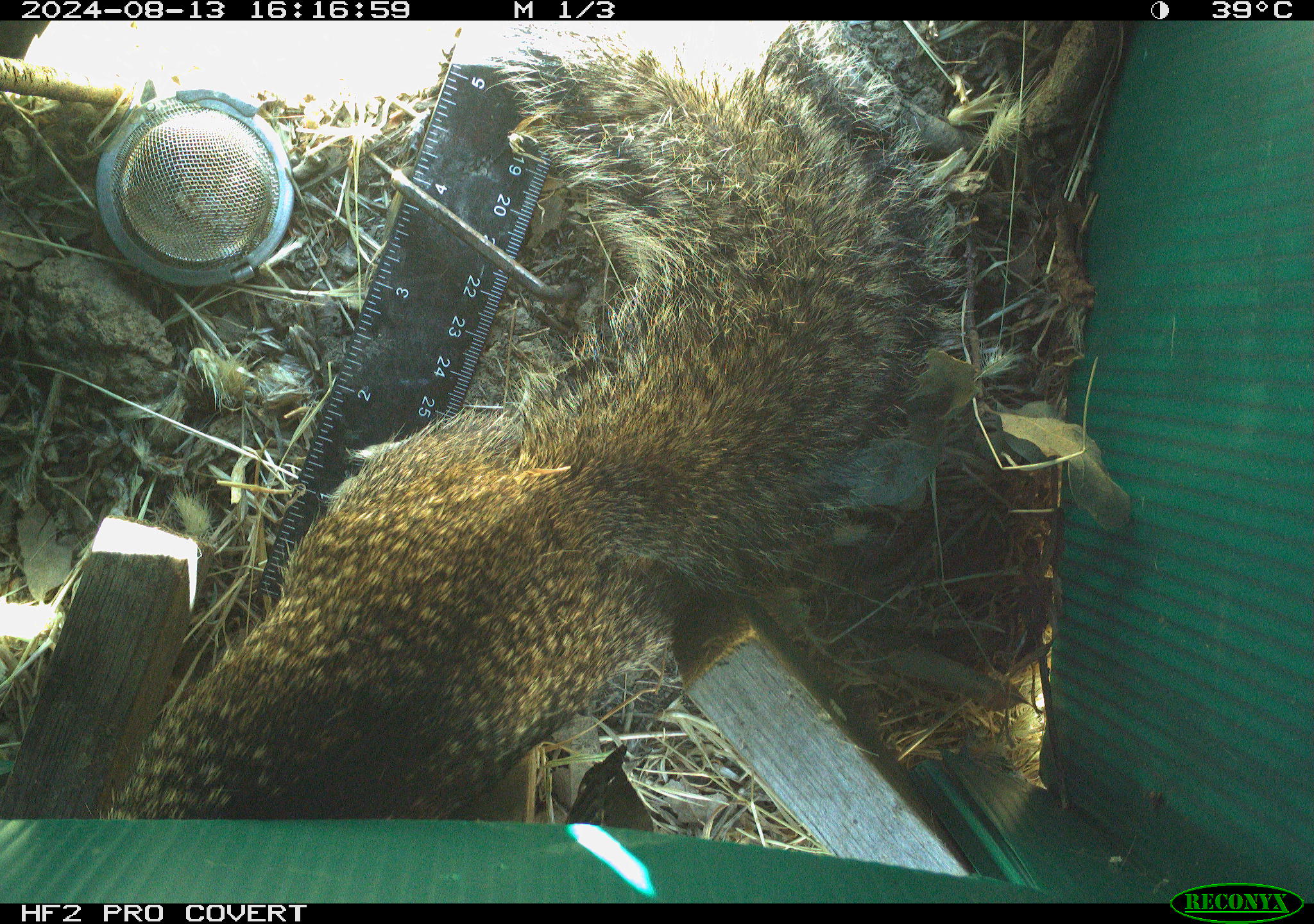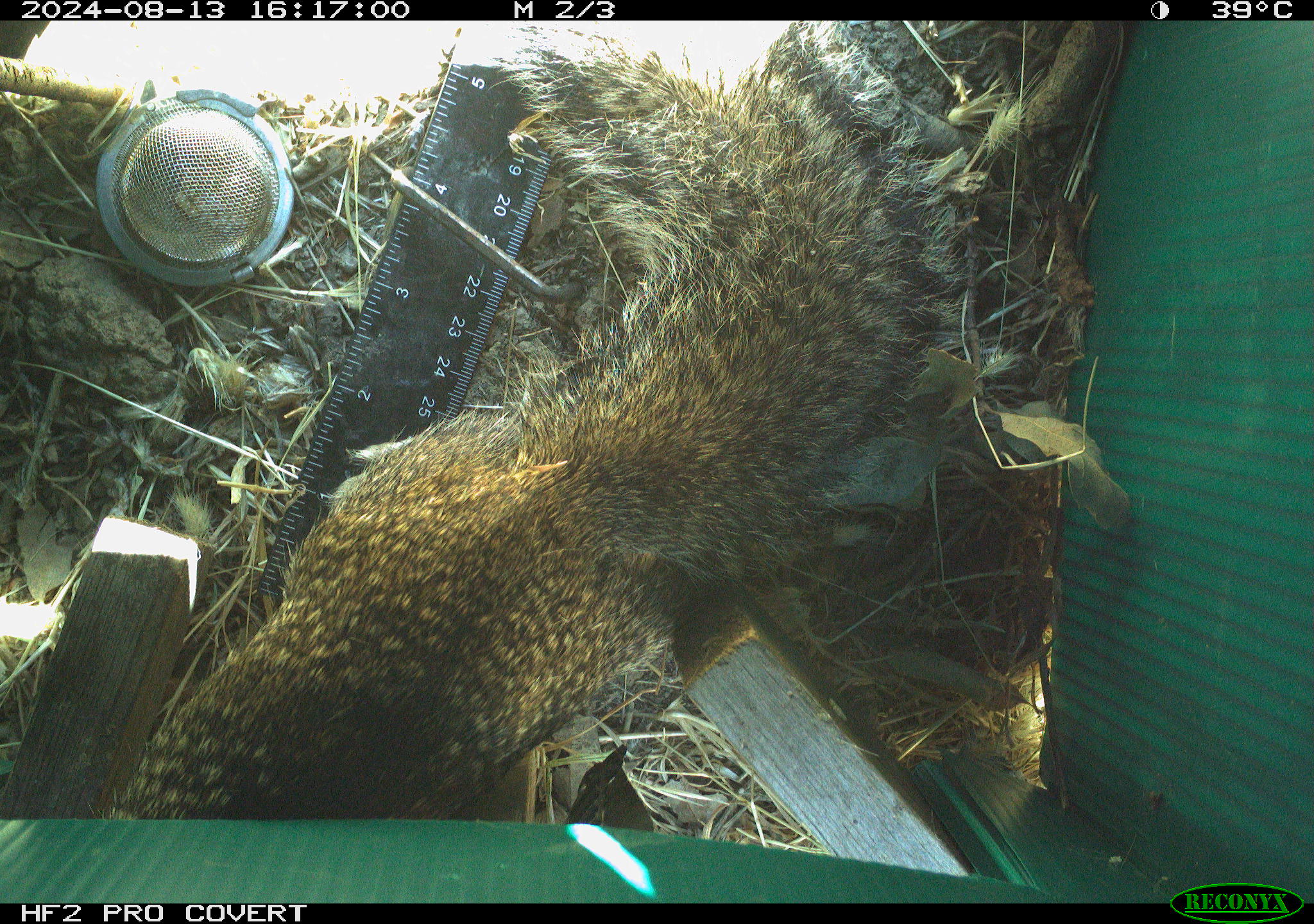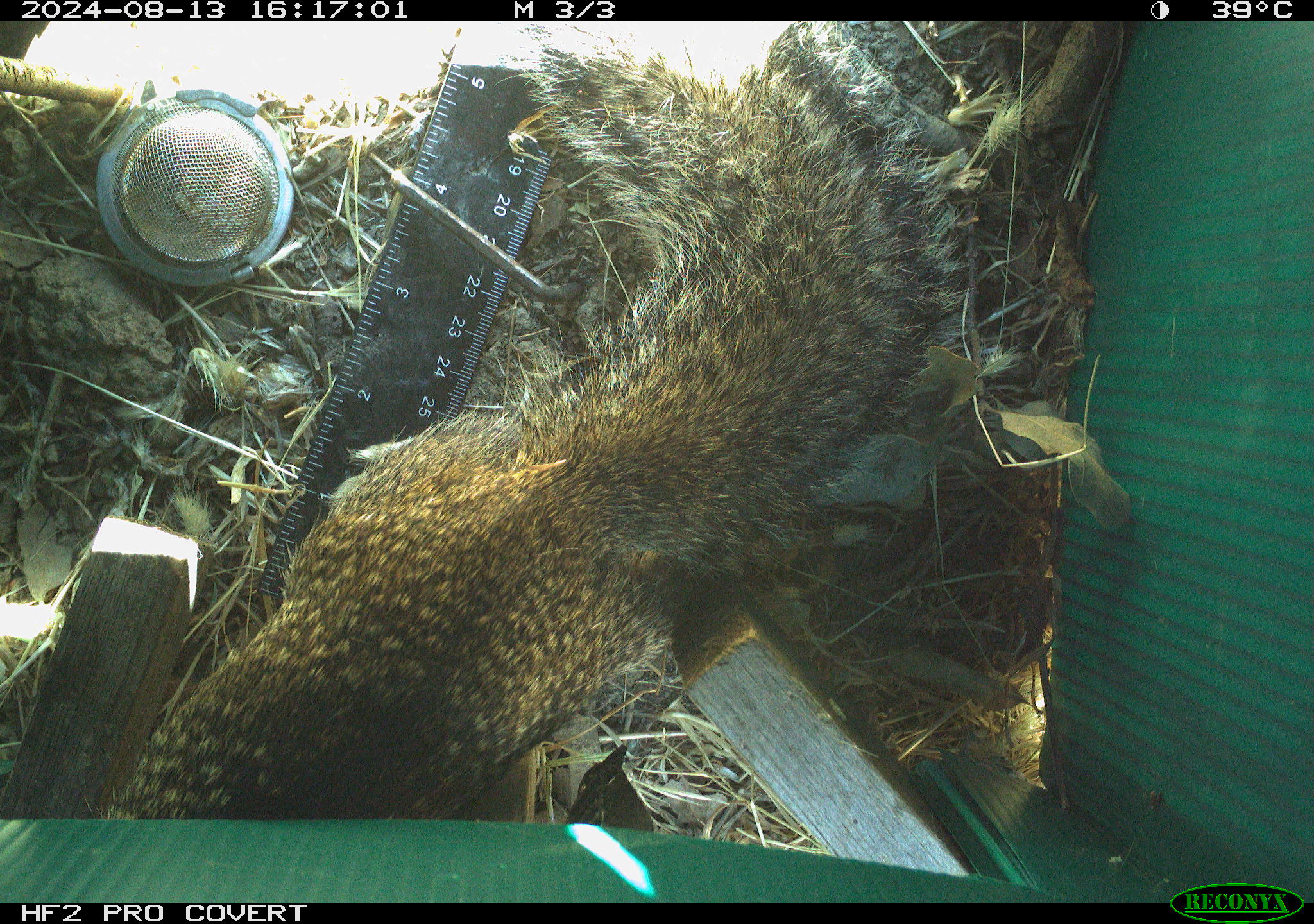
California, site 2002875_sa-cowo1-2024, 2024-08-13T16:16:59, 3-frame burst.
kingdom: Animalia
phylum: Chordata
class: Mammalia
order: Rodentia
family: Sciuridae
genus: Otospermophilus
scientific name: Otospermophilus beecheyi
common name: california ground squirrel